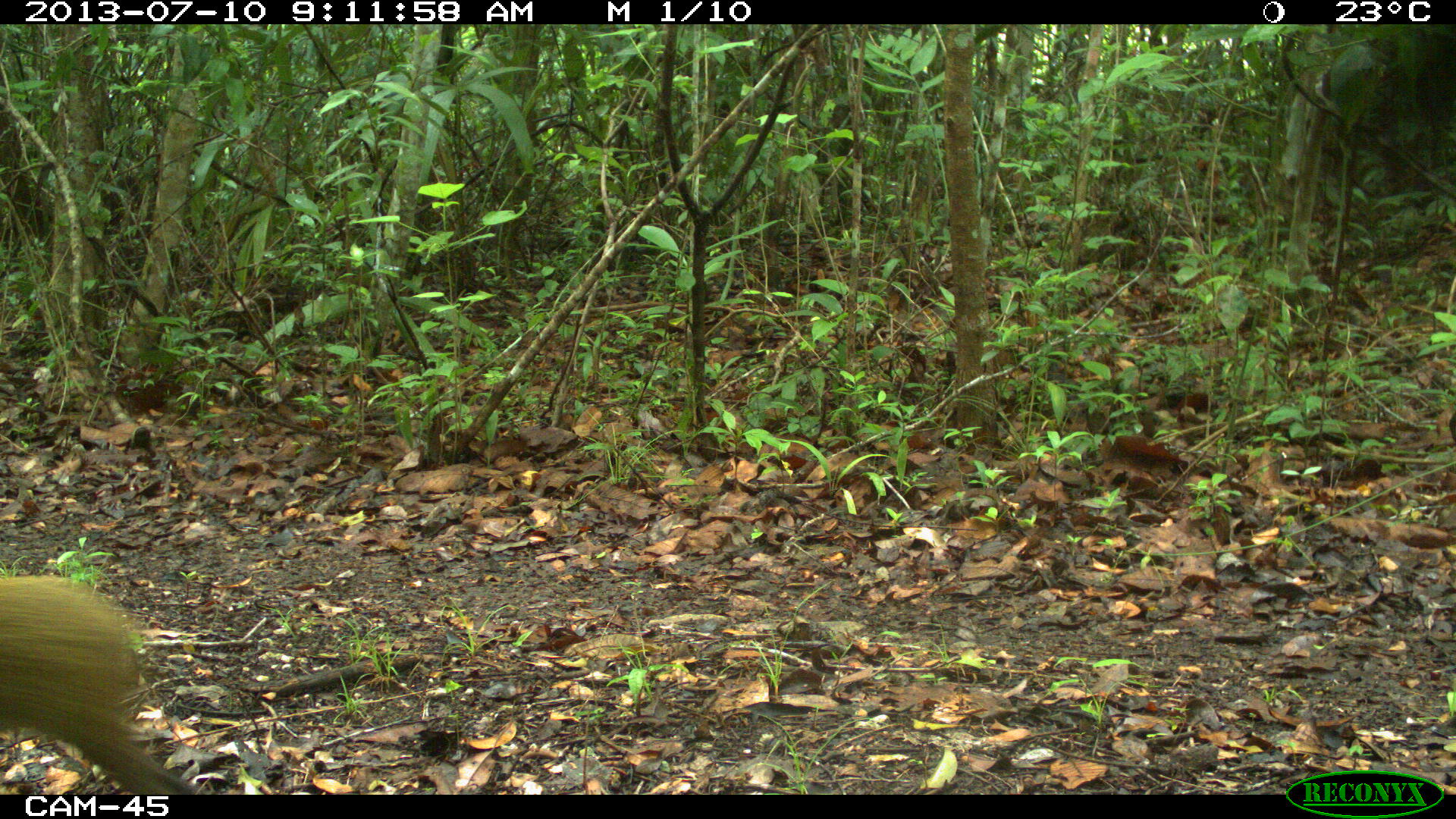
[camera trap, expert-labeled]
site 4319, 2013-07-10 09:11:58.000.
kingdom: Animalia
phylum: Chordata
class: Mammalia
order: Rodentia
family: Dasyproctidae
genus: Dasyprocta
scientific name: Dasyprocta punctata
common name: central american agouti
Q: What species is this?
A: Dasyprocta punctata (central american agouti).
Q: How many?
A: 1.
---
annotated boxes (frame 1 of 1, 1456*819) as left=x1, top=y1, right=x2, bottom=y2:
dasyprocta punctata: left=0, top=572, right=193, bottom=794